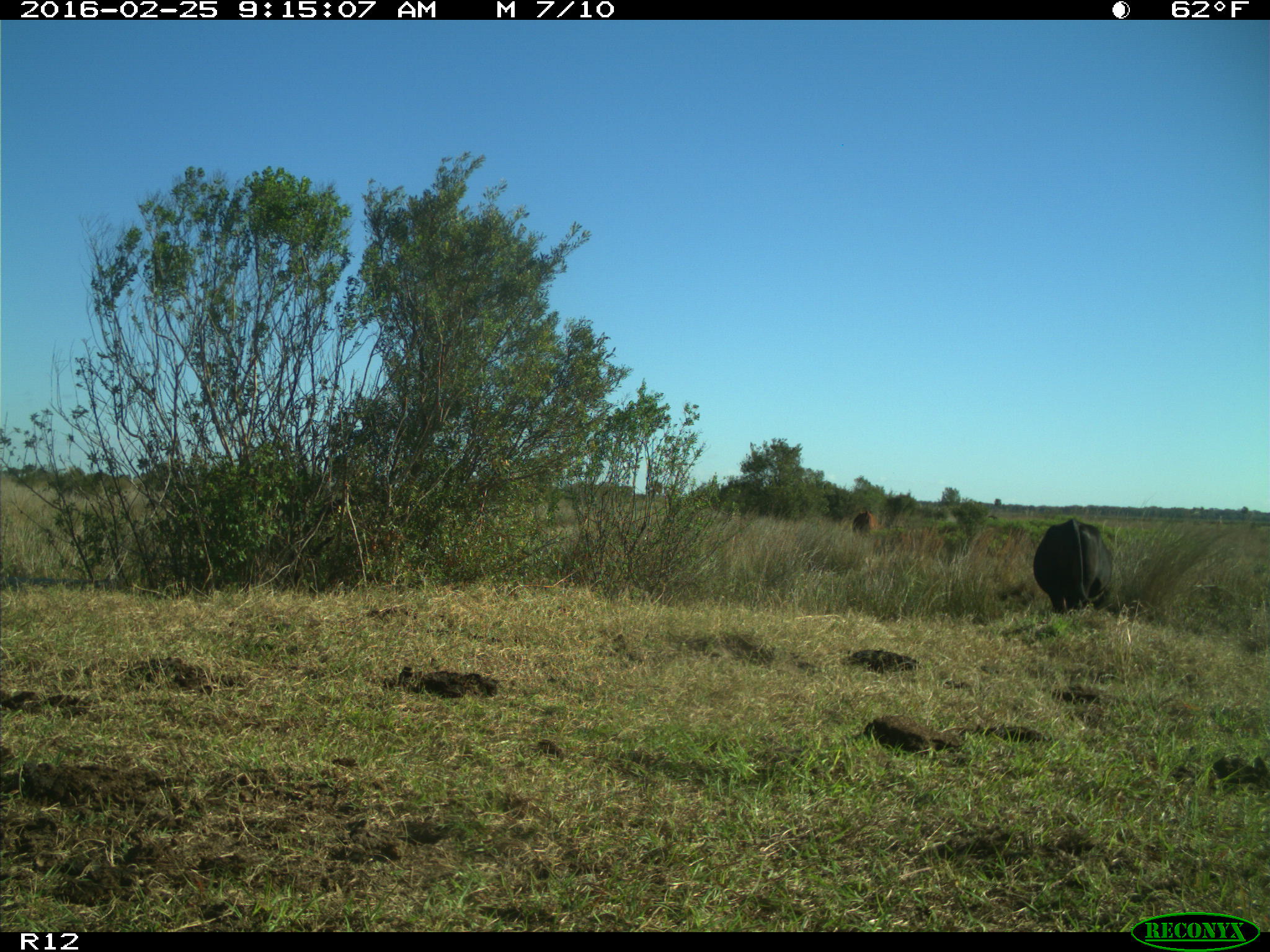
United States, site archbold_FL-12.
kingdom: Animalia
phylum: Chordata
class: Mammalia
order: Artiodactyla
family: Bovidae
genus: Bos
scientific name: Bos taurus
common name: domestic cow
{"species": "Bos taurus (domestic cow)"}